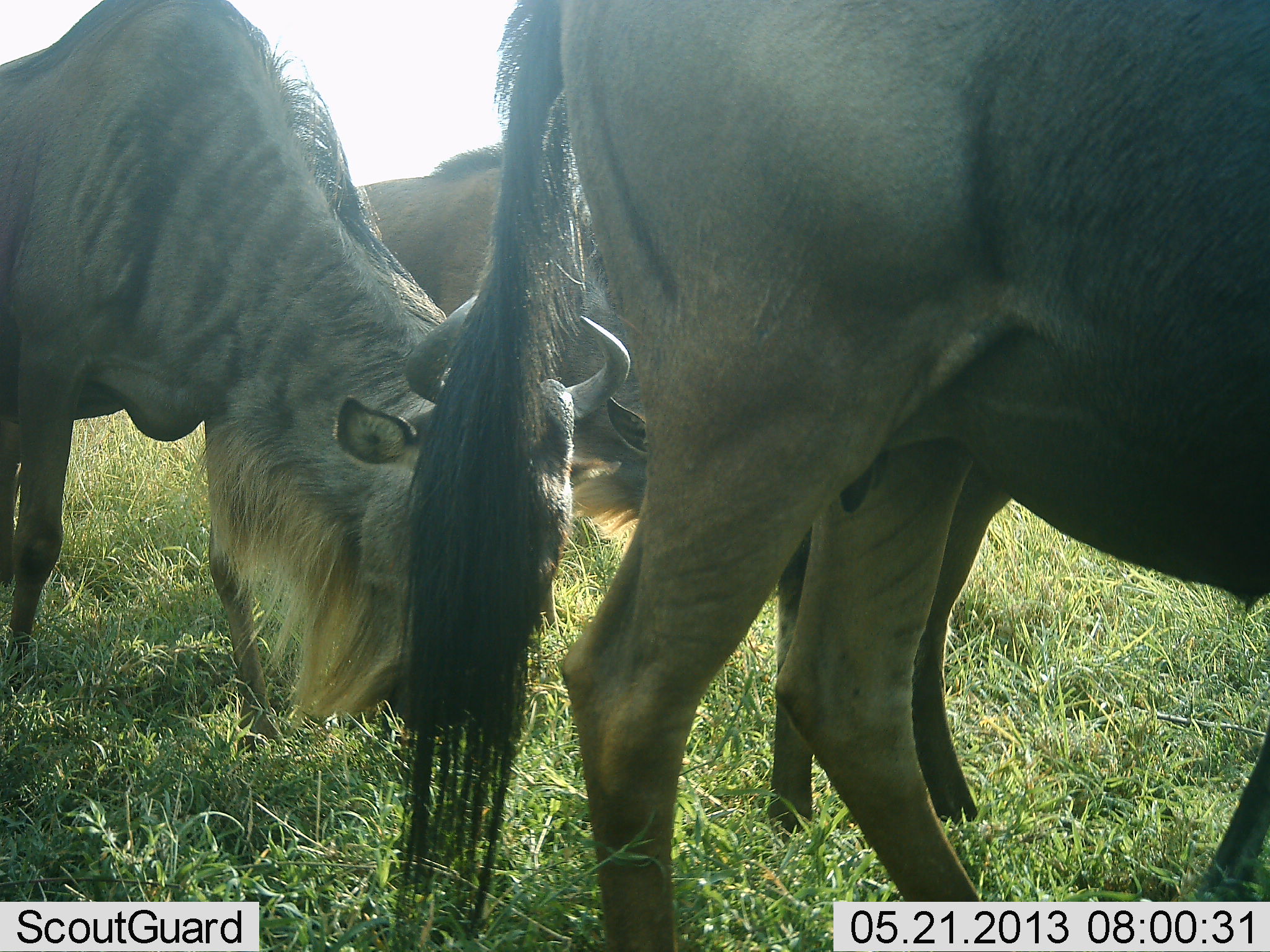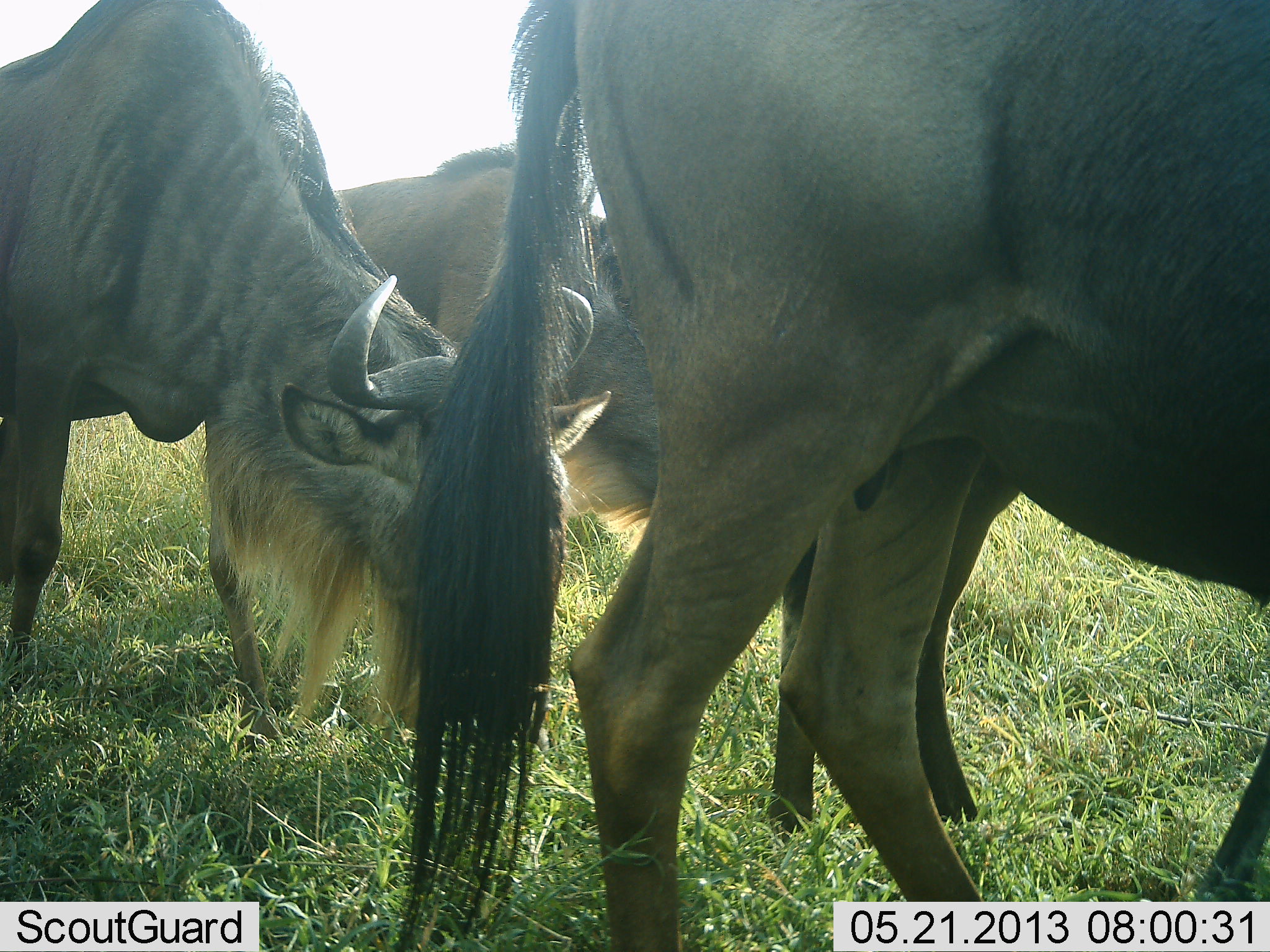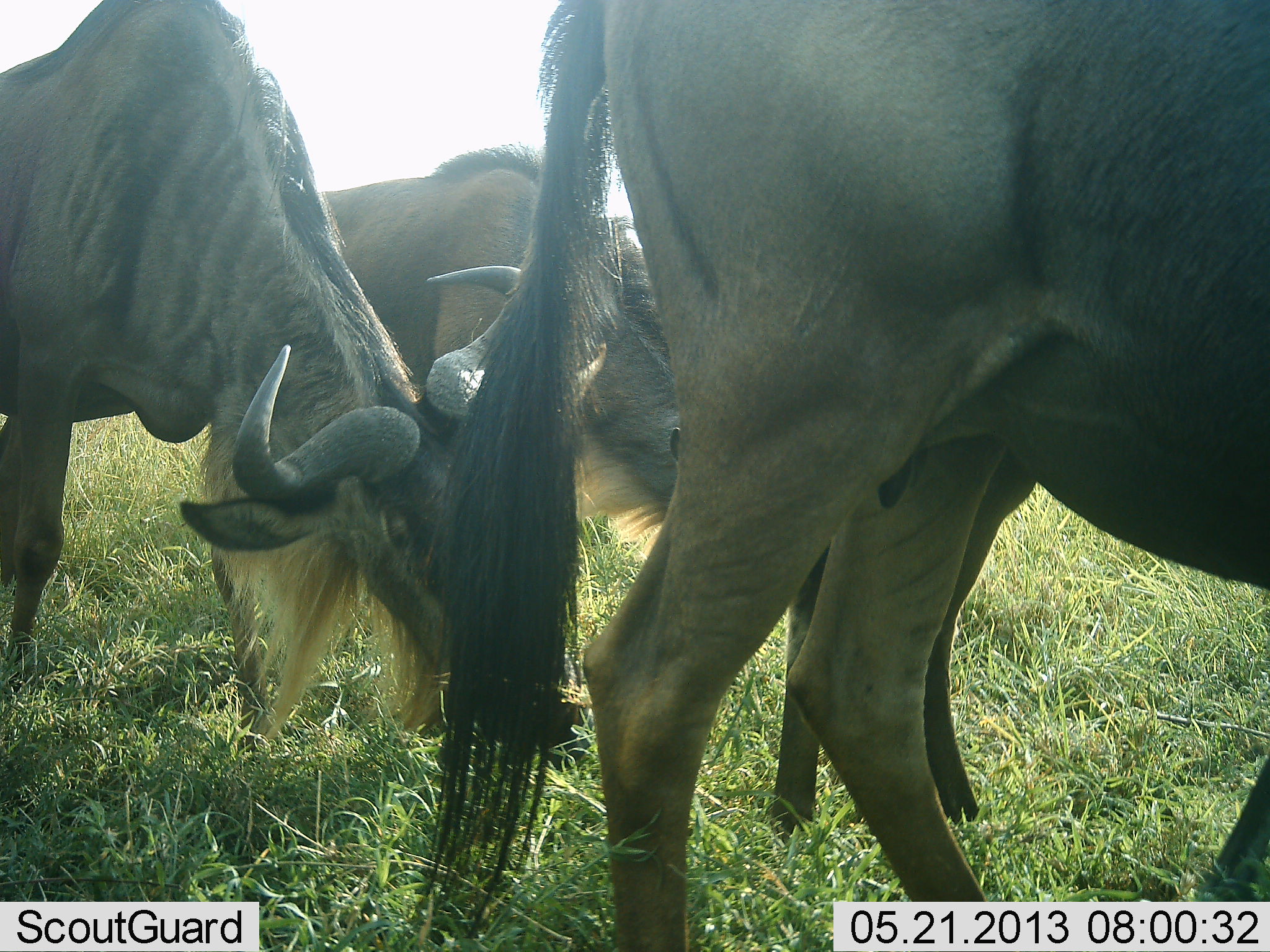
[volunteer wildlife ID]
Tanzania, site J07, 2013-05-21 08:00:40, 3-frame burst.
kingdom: Animalia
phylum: Chordata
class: Mammalia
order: Artiodactyla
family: Bovidae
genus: Connochaetes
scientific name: Connochaetes taurinus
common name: blue wildebeest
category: wildebeest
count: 4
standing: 38%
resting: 0%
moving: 21%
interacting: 0%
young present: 7%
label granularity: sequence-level